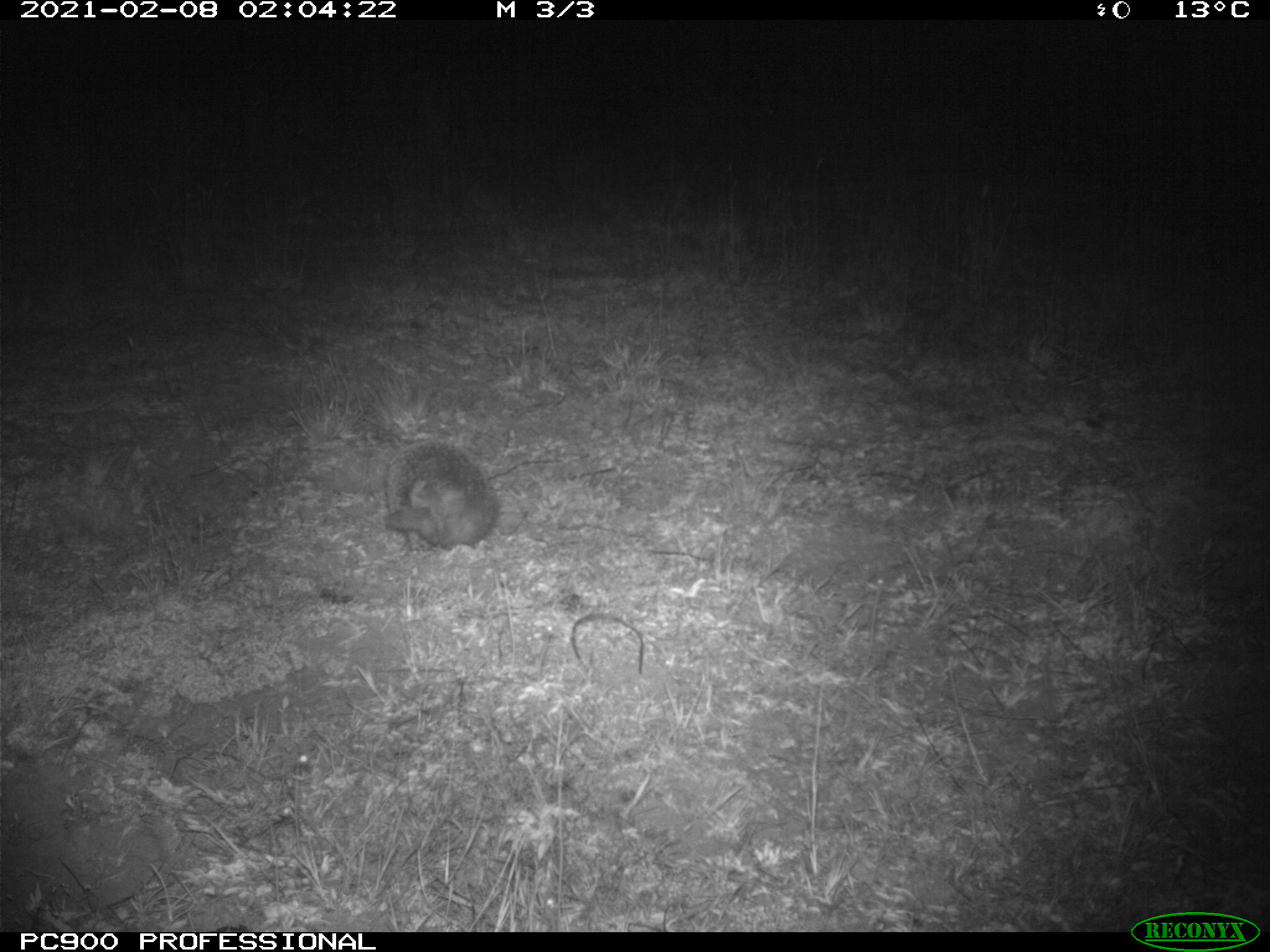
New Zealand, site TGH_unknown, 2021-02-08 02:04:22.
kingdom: Animalia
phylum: Chordata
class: Mammalia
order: Eulipotyphla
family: Erinaceidae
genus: Erinaceus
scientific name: Erinaceus europaeus europaeus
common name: european hedgehog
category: hedgehog